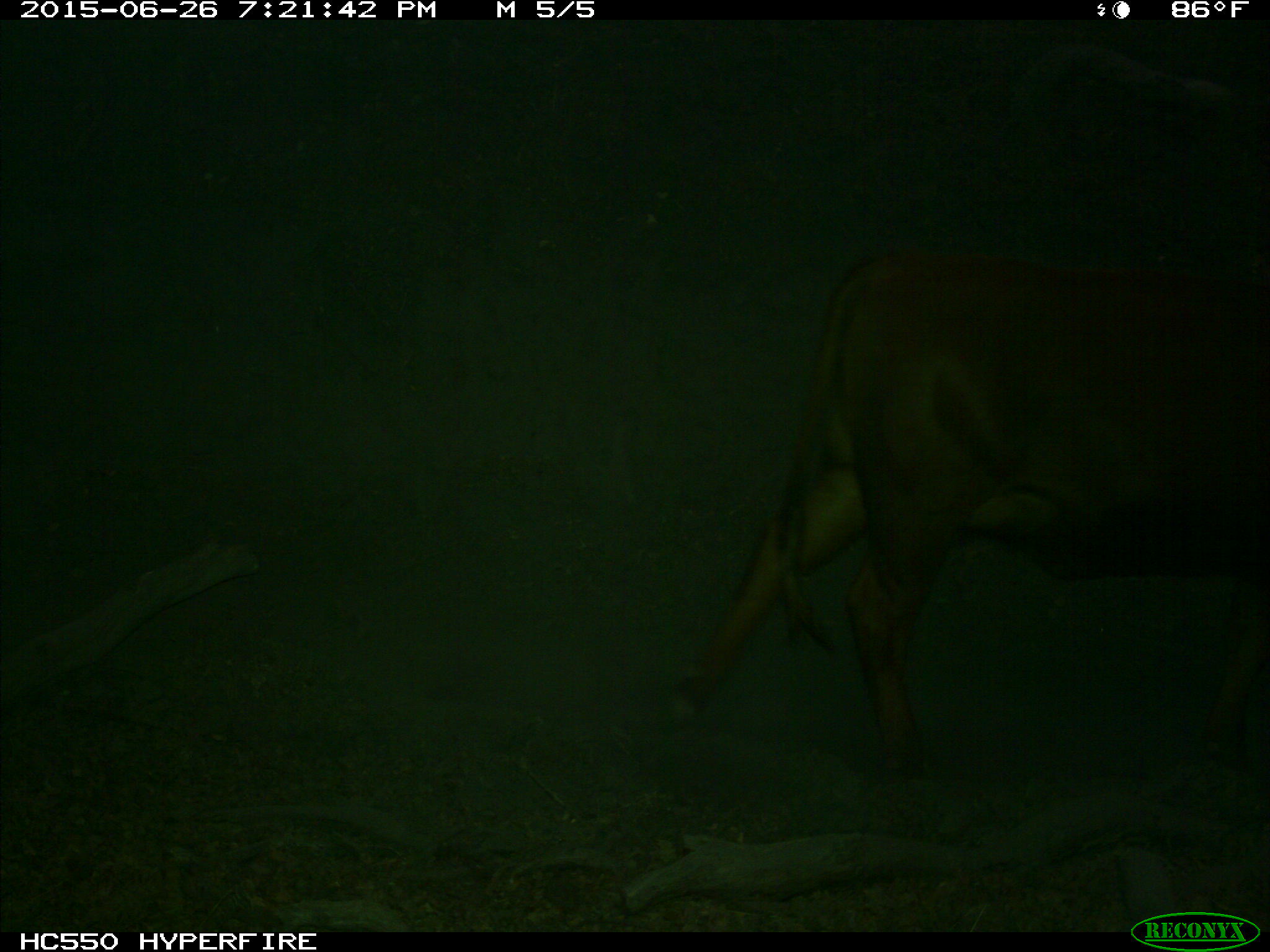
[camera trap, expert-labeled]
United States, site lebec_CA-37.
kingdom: Animalia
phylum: Chordata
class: Mammalia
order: Artiodactyla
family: Bovidae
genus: Bos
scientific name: Bos taurus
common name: domestic cow